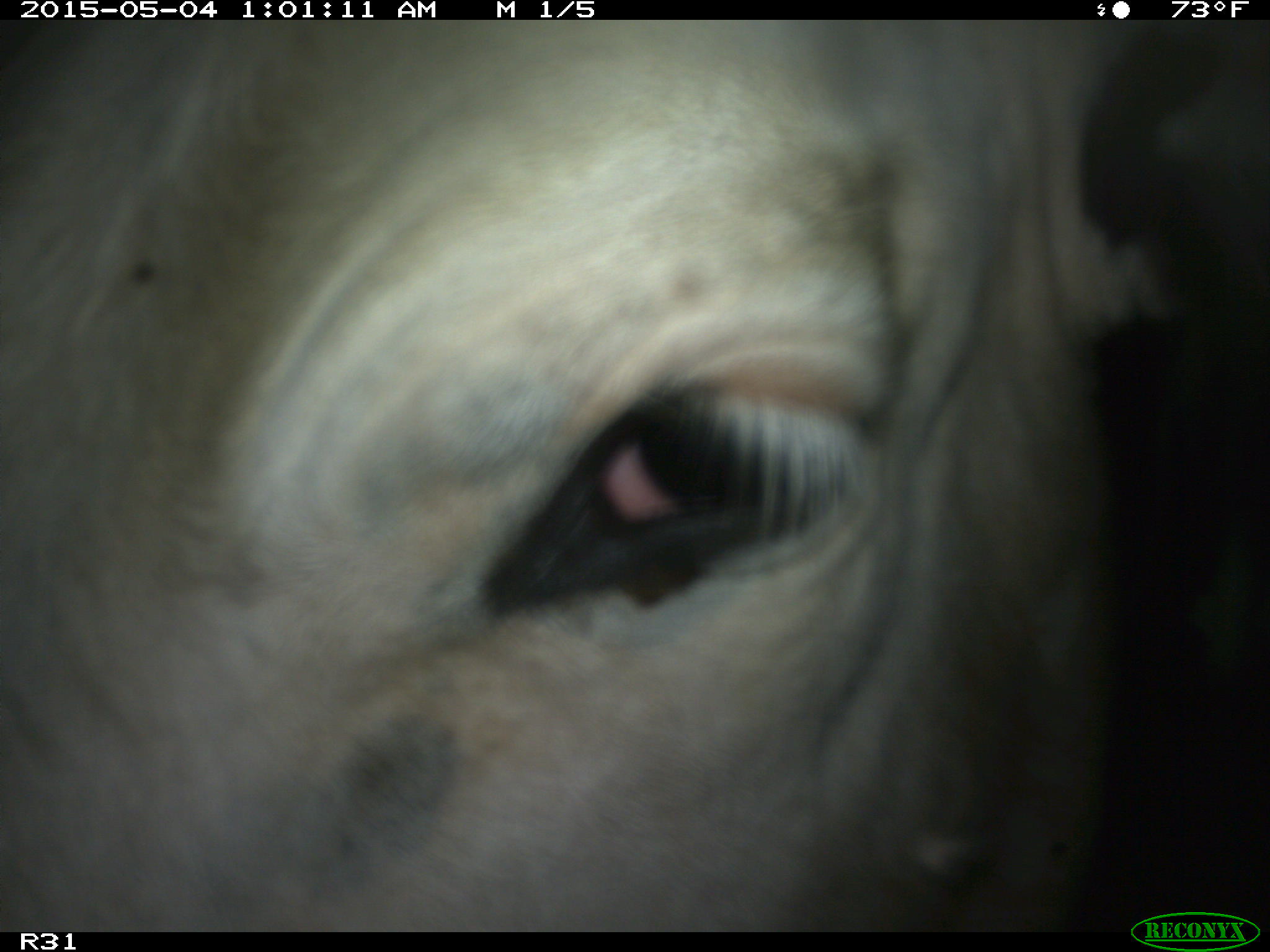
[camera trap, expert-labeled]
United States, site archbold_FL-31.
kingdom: Animalia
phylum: Chordata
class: Mammalia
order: Artiodactyla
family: Bovidae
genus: Bos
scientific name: Bos taurus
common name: domestic cow